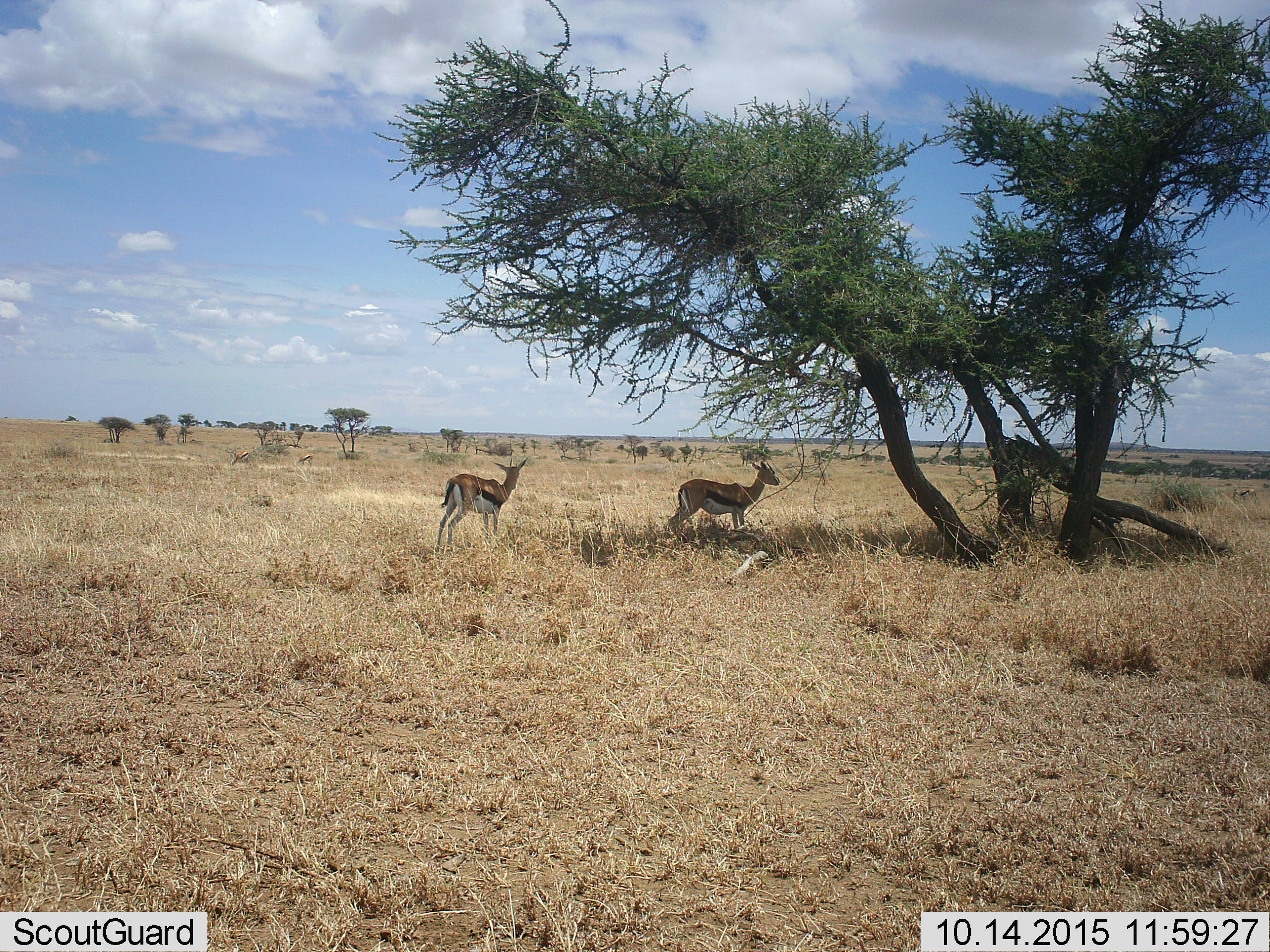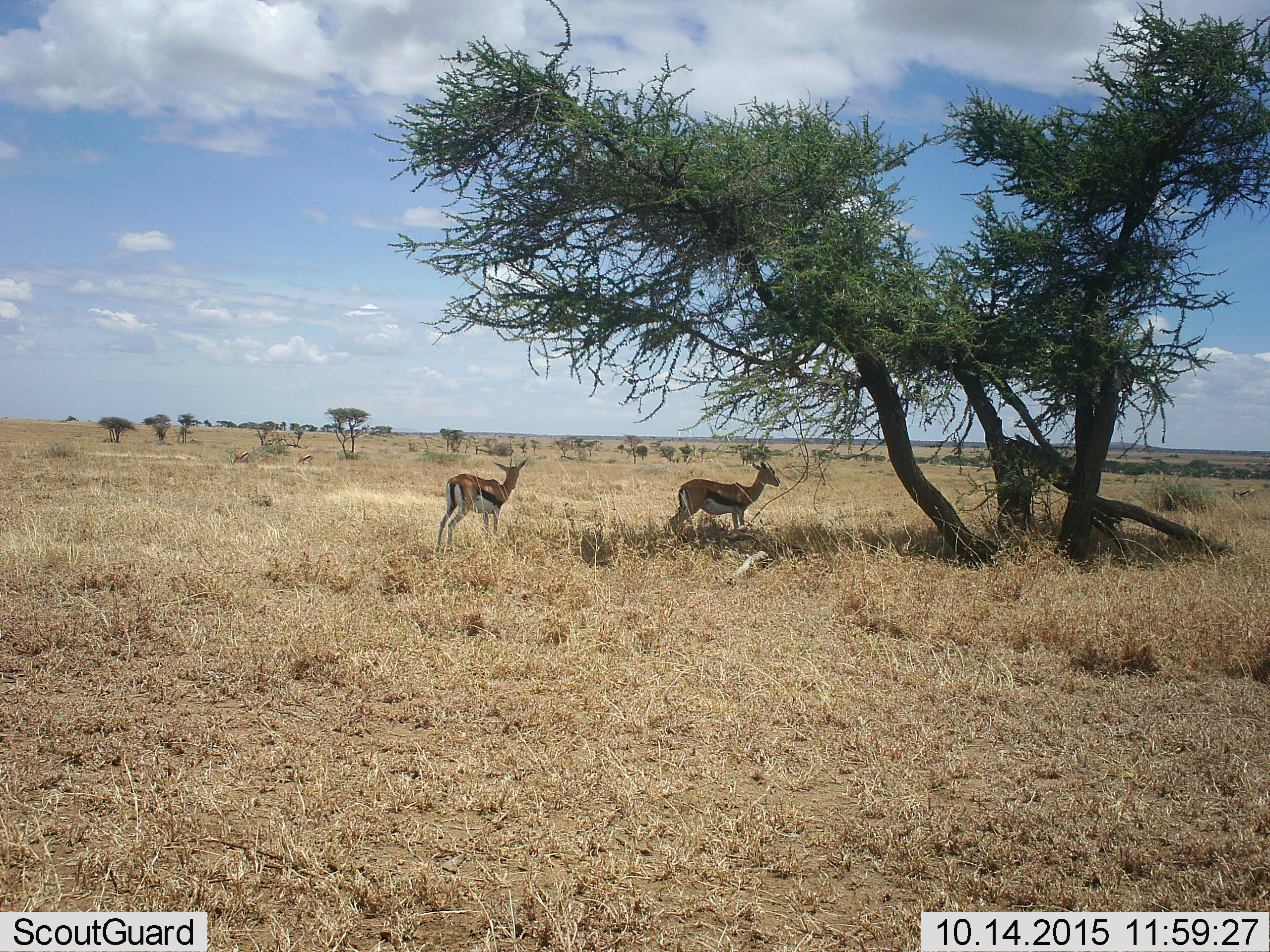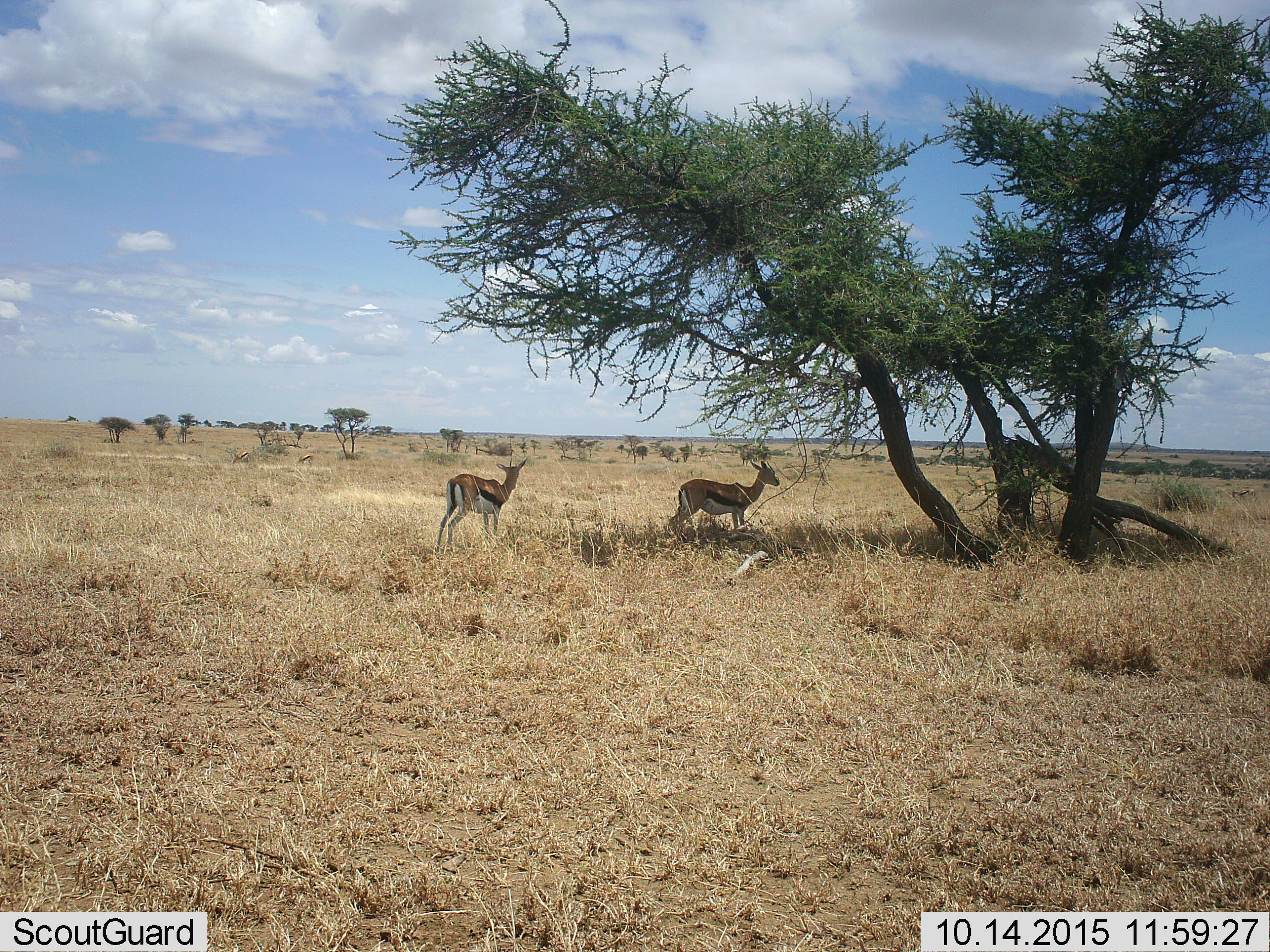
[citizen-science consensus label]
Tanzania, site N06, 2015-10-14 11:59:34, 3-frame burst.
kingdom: Animalia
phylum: Chordata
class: Mammalia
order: Artiodactyla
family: Bovidae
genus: Eudorcas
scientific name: Eudorcas thomsonii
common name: thomson's gazelle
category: gazellethomsons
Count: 4.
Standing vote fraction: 86%.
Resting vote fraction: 0%.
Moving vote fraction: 14%.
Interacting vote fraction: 0%.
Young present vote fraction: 0%.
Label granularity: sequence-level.